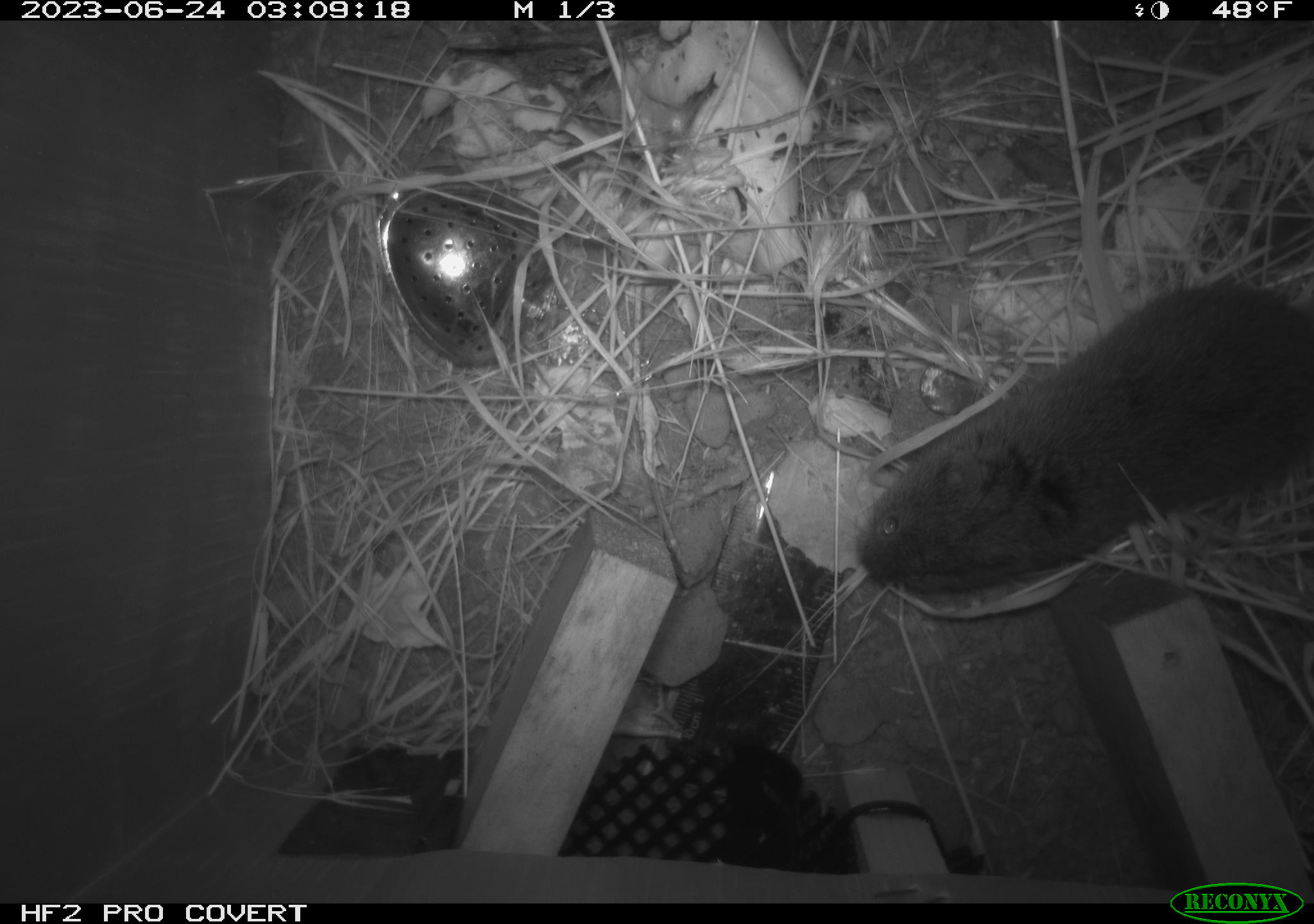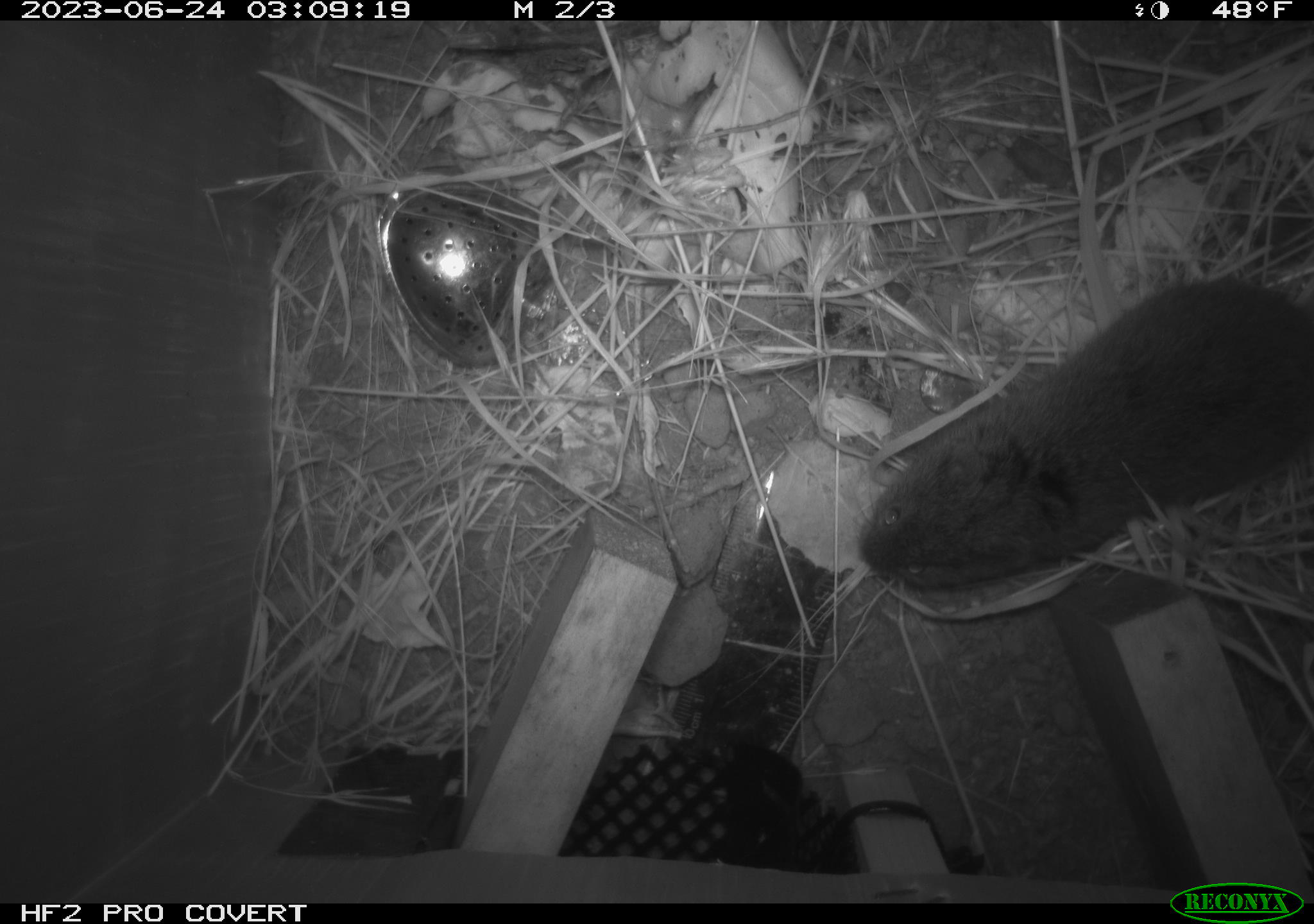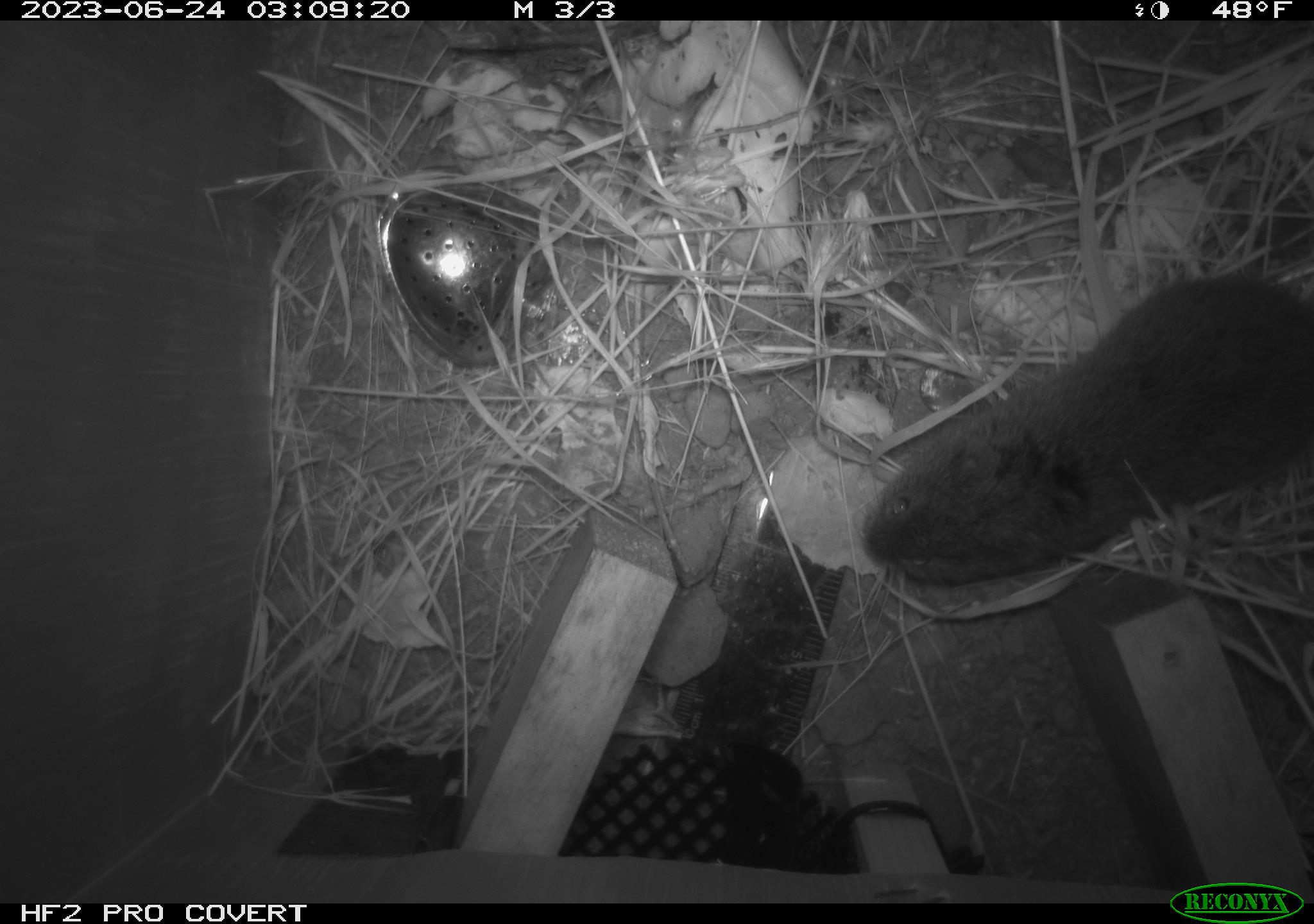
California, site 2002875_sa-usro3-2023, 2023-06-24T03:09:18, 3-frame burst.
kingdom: Animalia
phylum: Chordata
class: Mammalia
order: Rodentia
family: Cricetidae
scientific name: Arvicolinae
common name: voles, lemmings, and muskrats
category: arvicolinae subfamily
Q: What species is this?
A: Arvicolinae subfamily (voles, lemmings, and muskrats) (Arvicolinae).